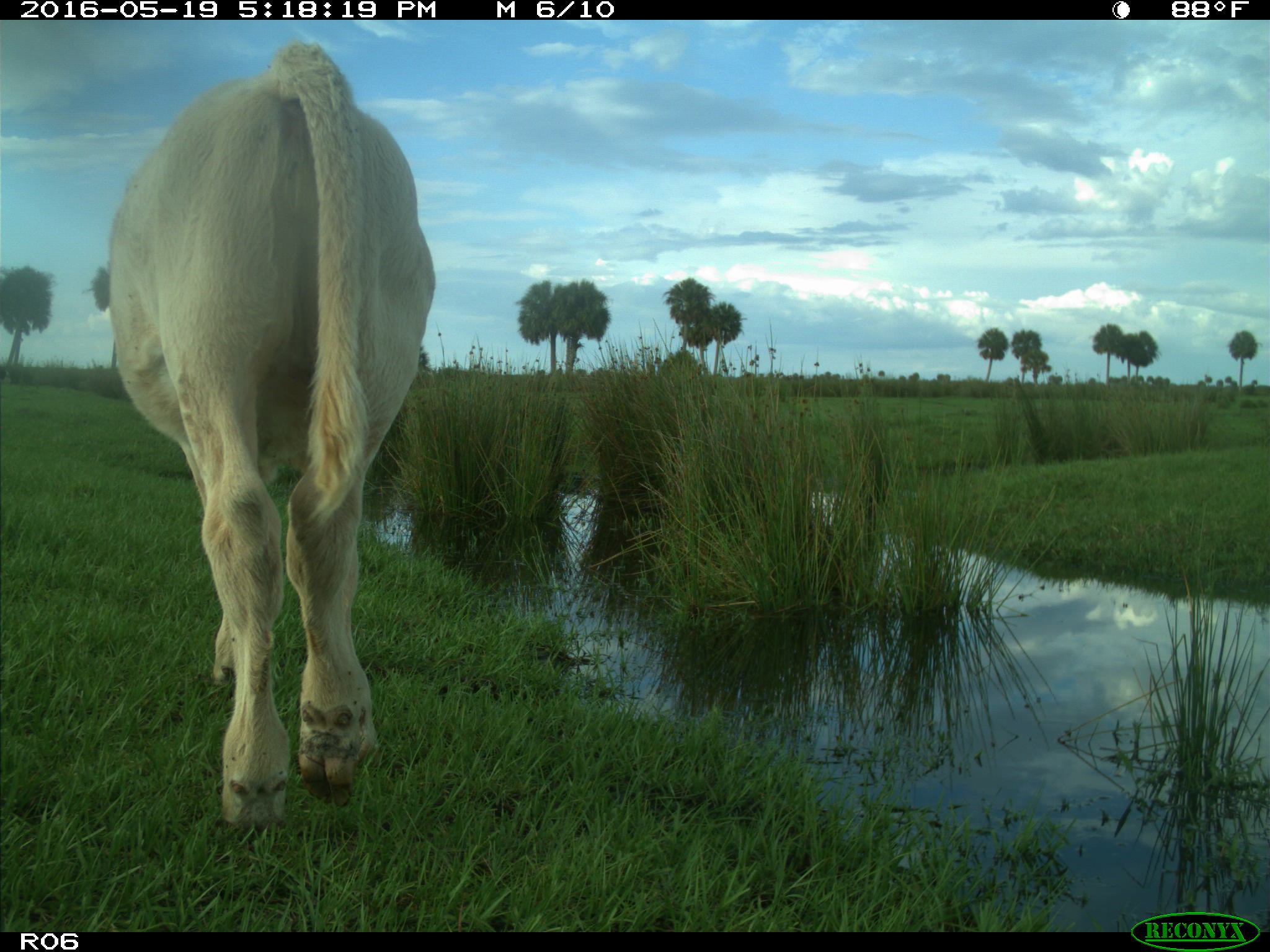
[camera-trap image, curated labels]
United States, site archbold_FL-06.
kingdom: Animalia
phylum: Chordata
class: Mammalia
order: Artiodactyla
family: Bovidae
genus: Bos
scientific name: Bos taurus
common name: domestic cow